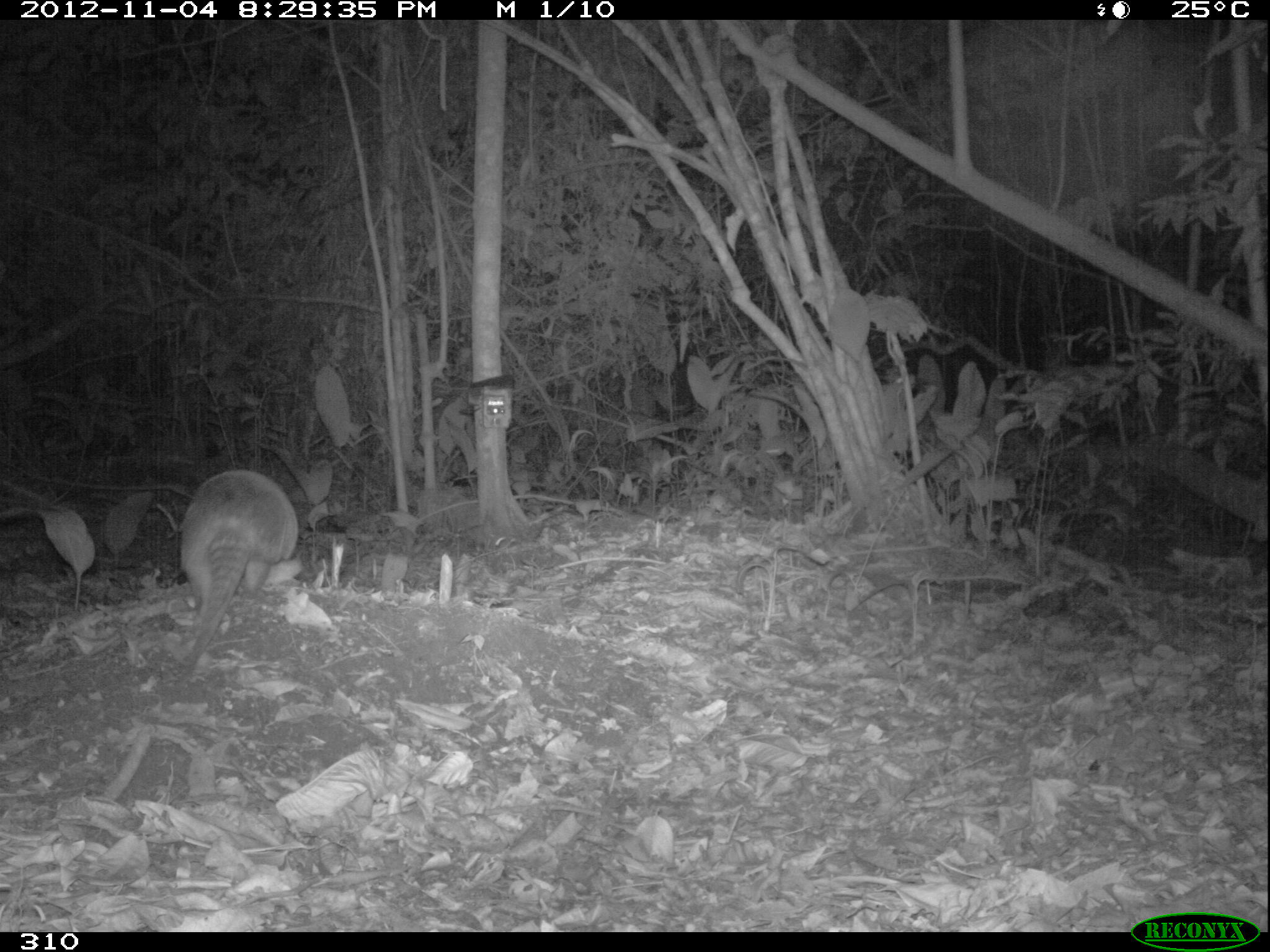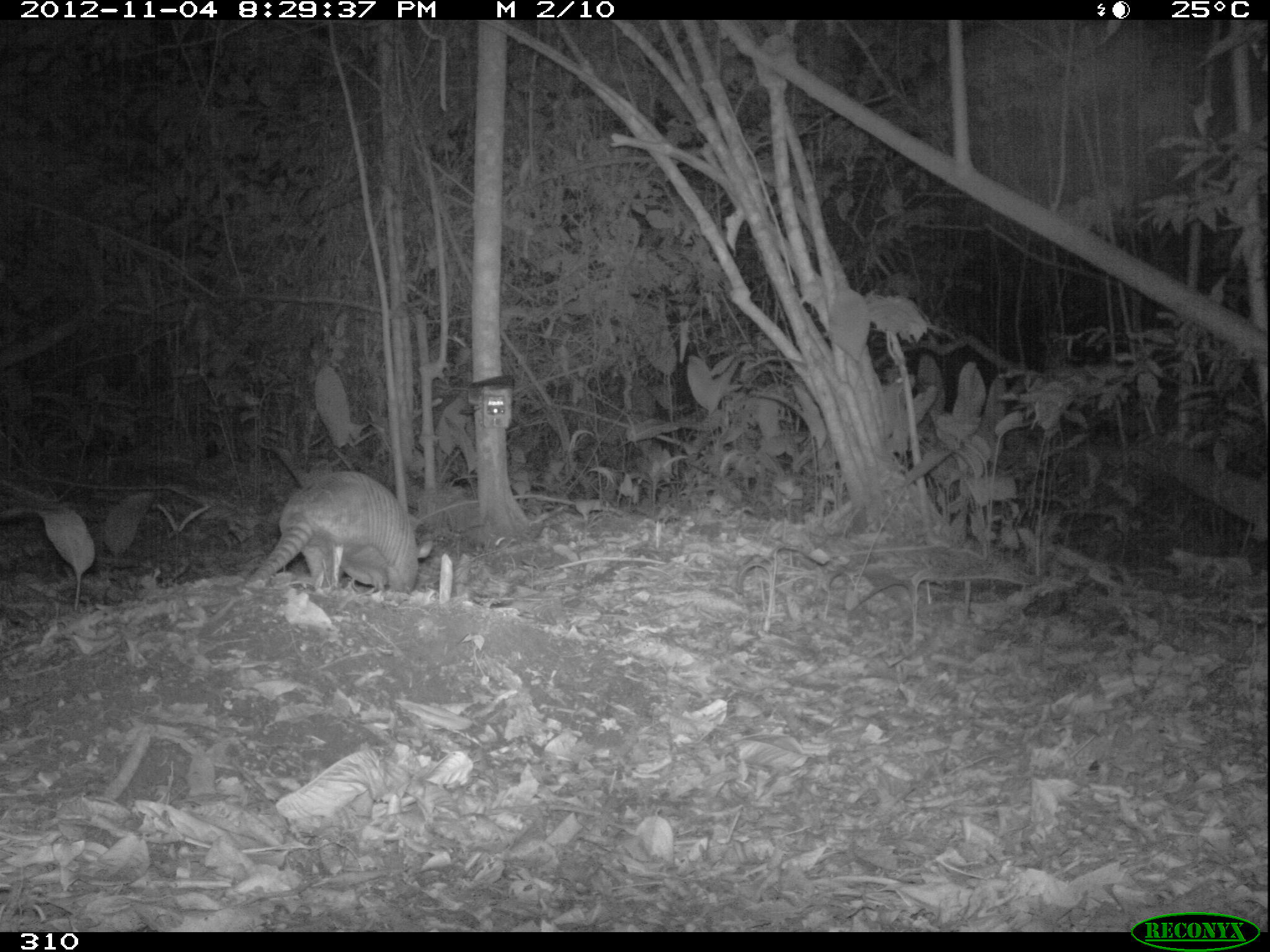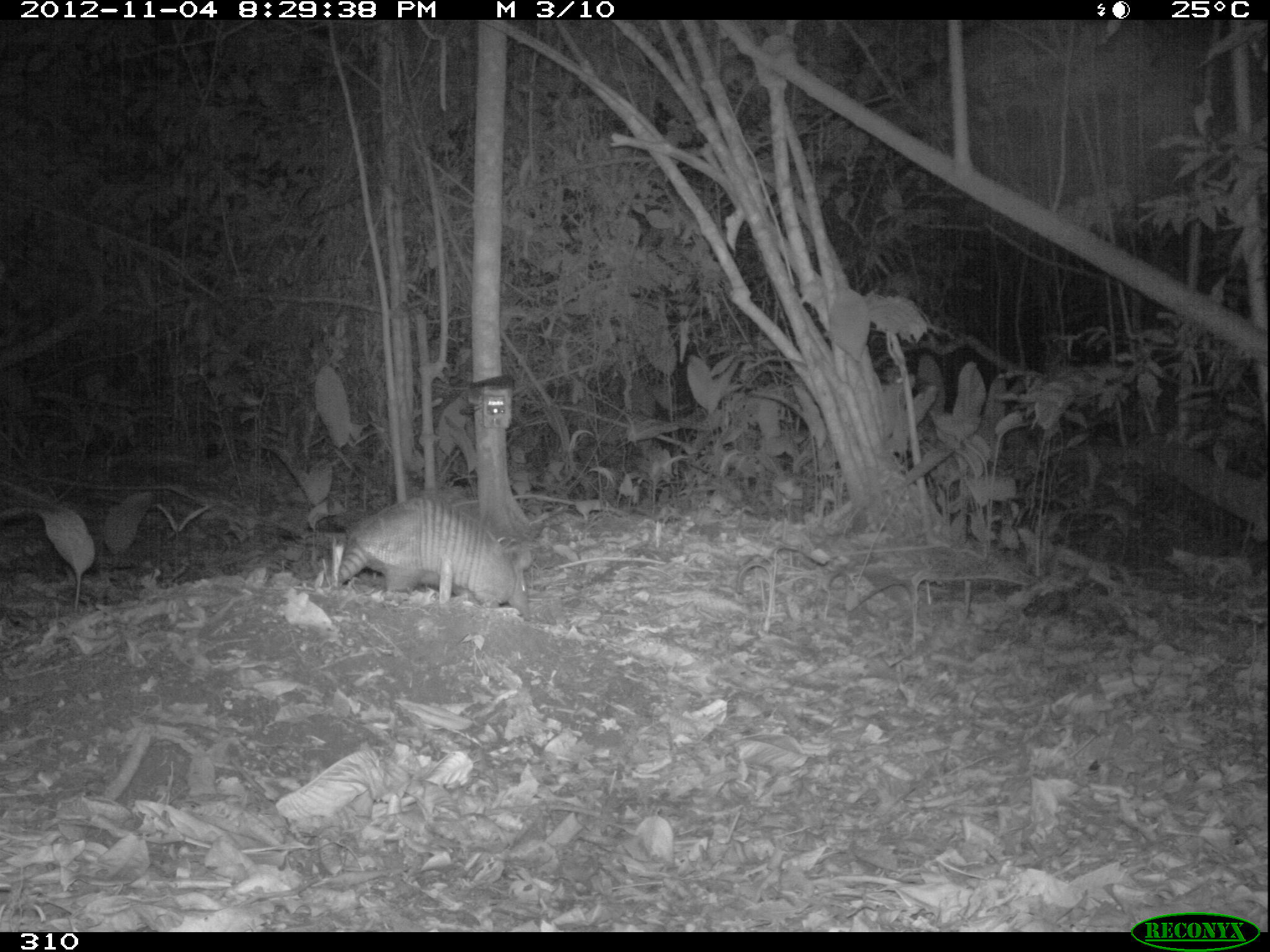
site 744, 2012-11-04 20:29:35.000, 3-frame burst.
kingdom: Animalia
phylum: Chordata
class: Mammalia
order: Cingulata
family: Dasypodidae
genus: Dasypus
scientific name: Dasypus novemcinctus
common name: nine-banded armadillo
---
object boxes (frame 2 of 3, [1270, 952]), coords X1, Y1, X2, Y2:
dasypus novemcinctus: 245, 471, 433, 594